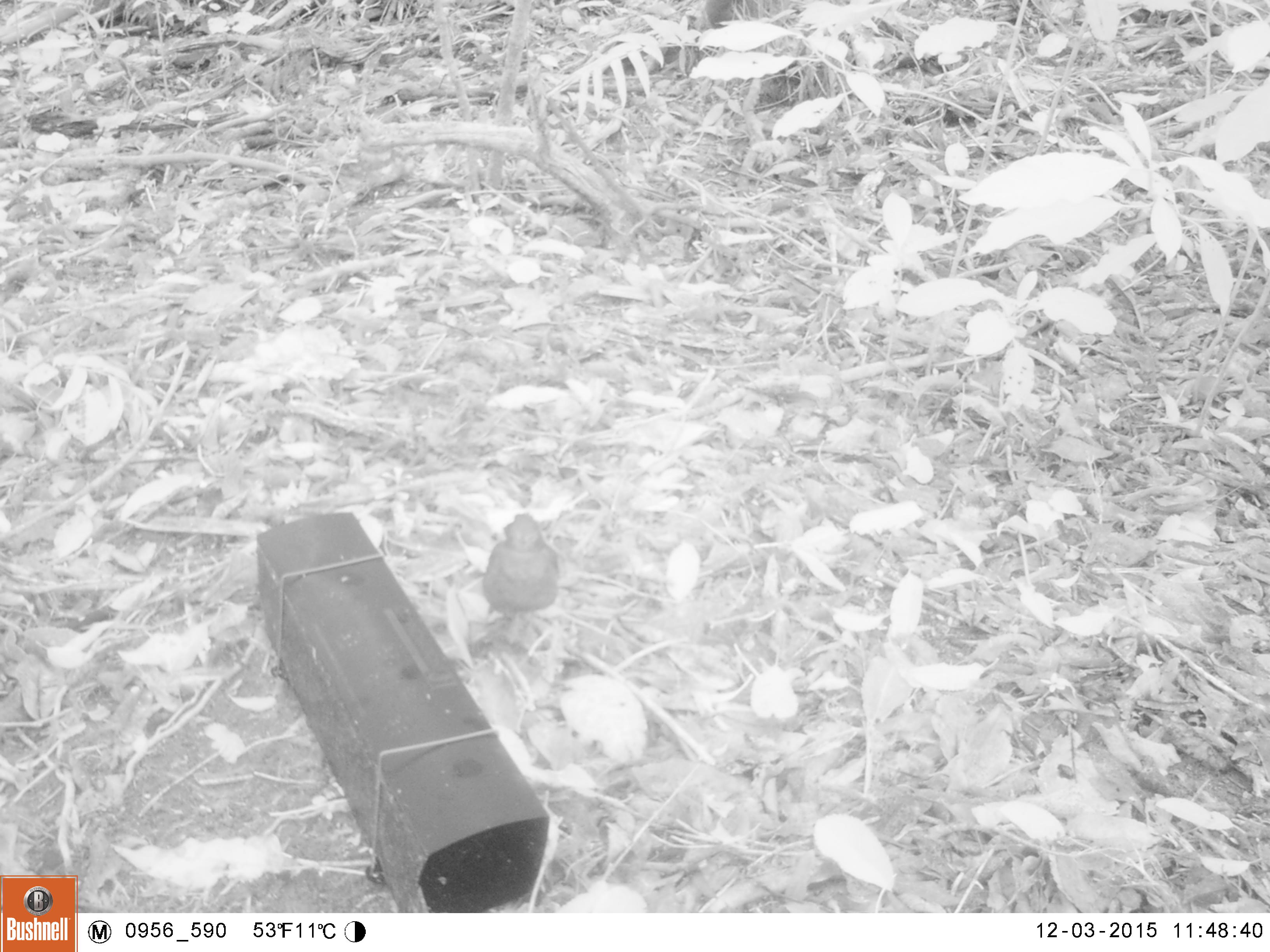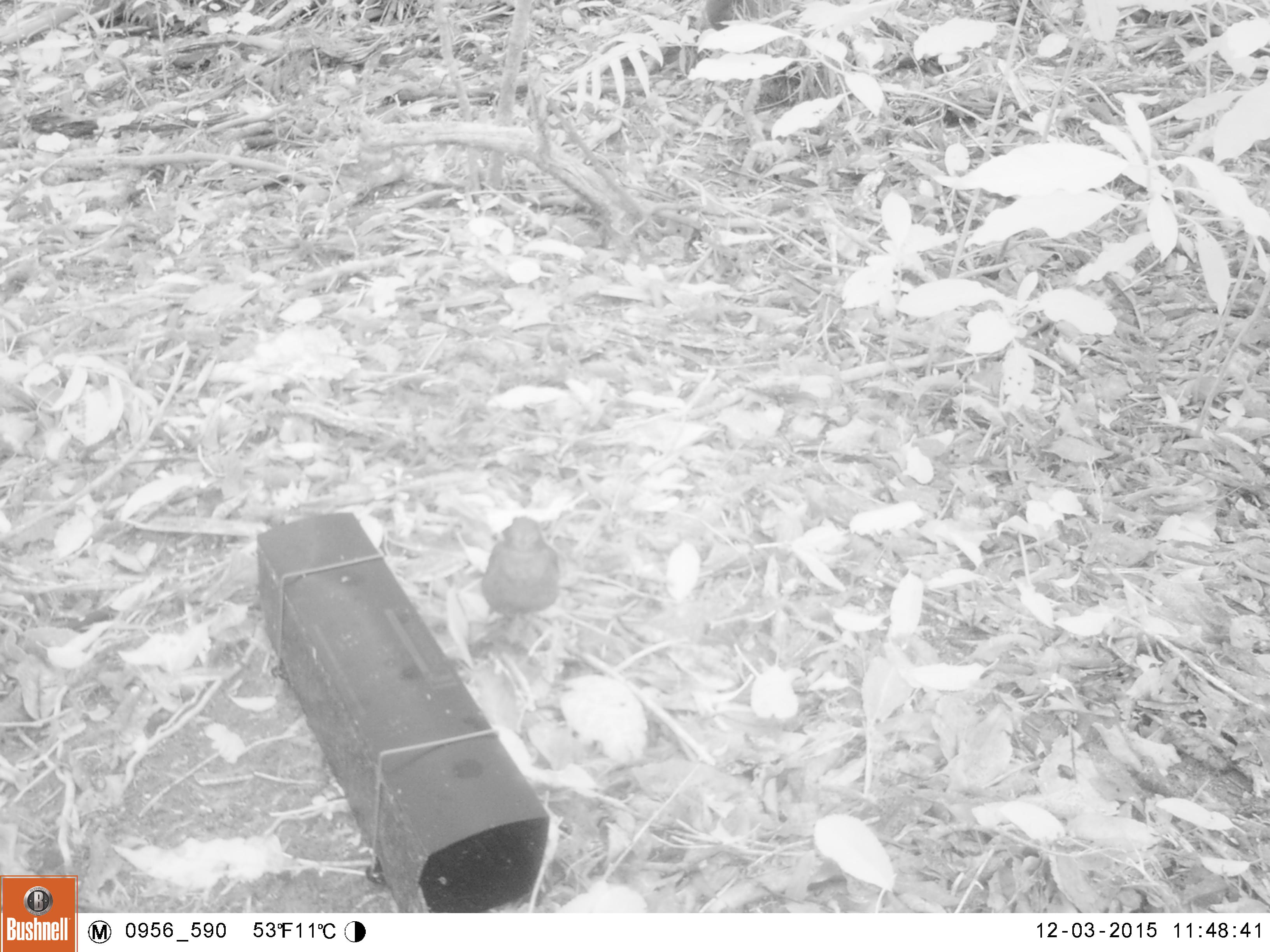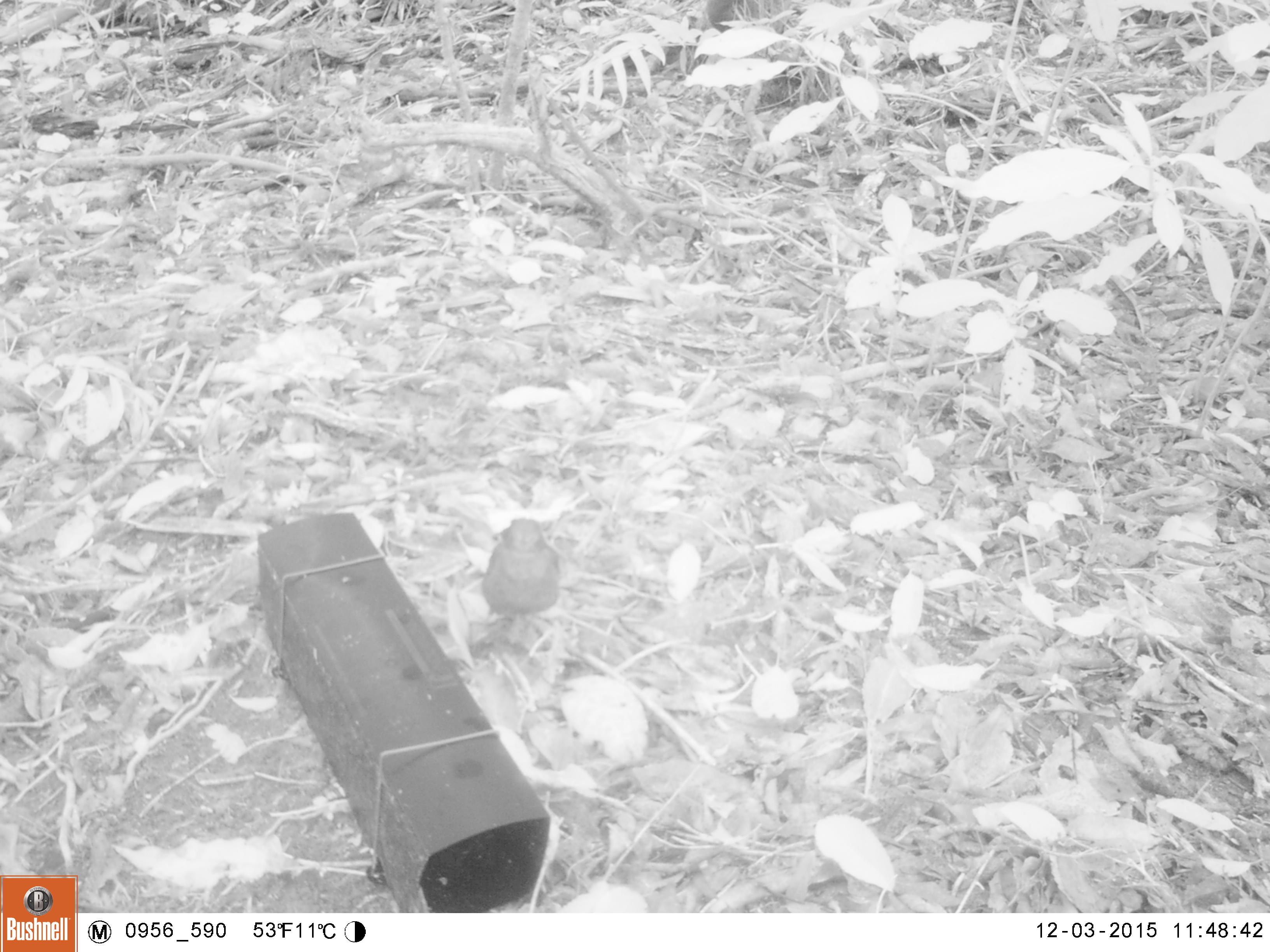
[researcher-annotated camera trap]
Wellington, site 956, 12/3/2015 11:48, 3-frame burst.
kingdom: Animalia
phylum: Chordata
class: Aves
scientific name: Aves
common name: bird